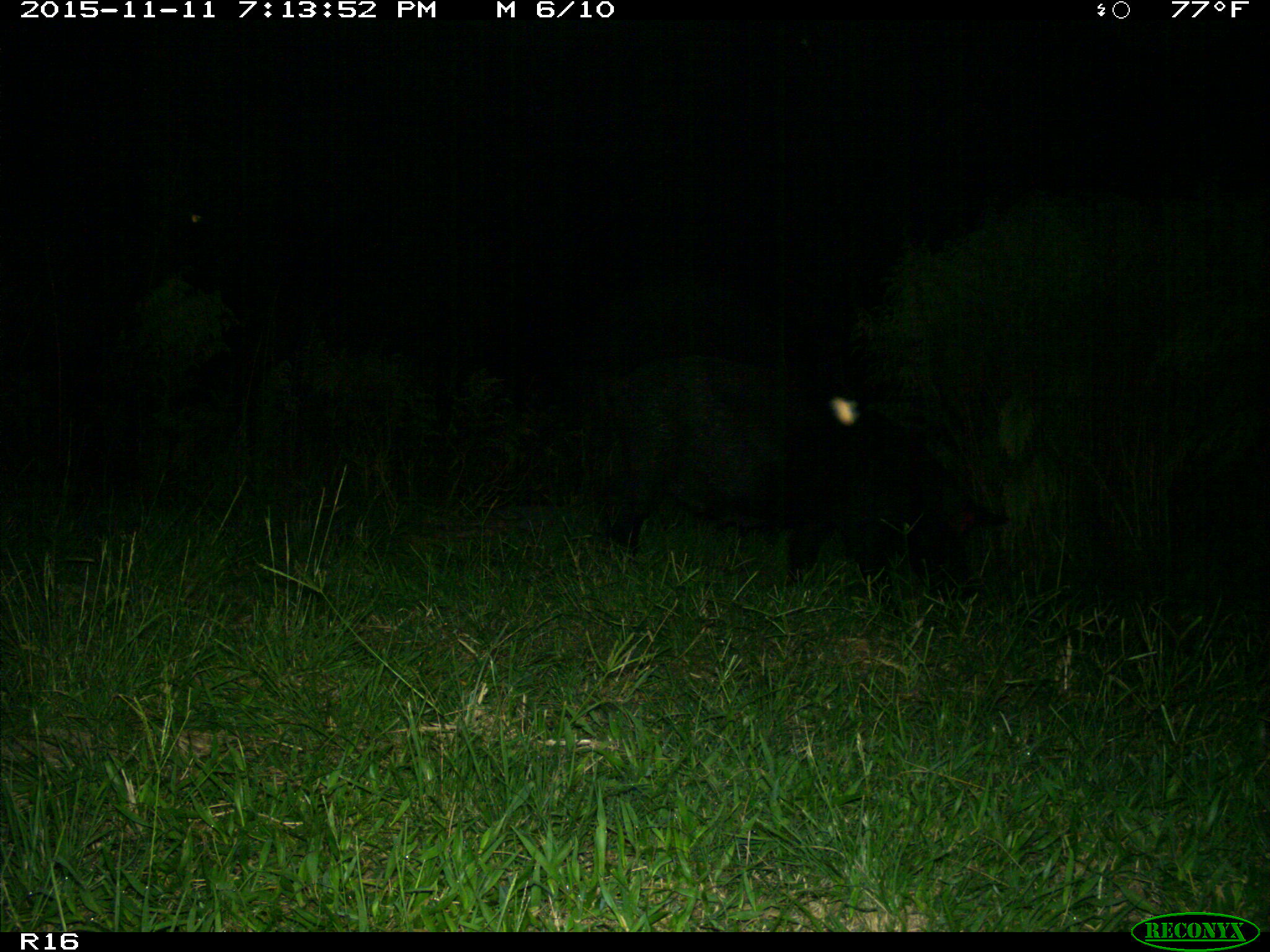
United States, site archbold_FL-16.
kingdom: Animalia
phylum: Chordata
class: Mammalia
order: Artiodactyla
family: Suidae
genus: Sus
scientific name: Sus scrofa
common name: wild boar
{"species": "Sus scrofa (wild boar)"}